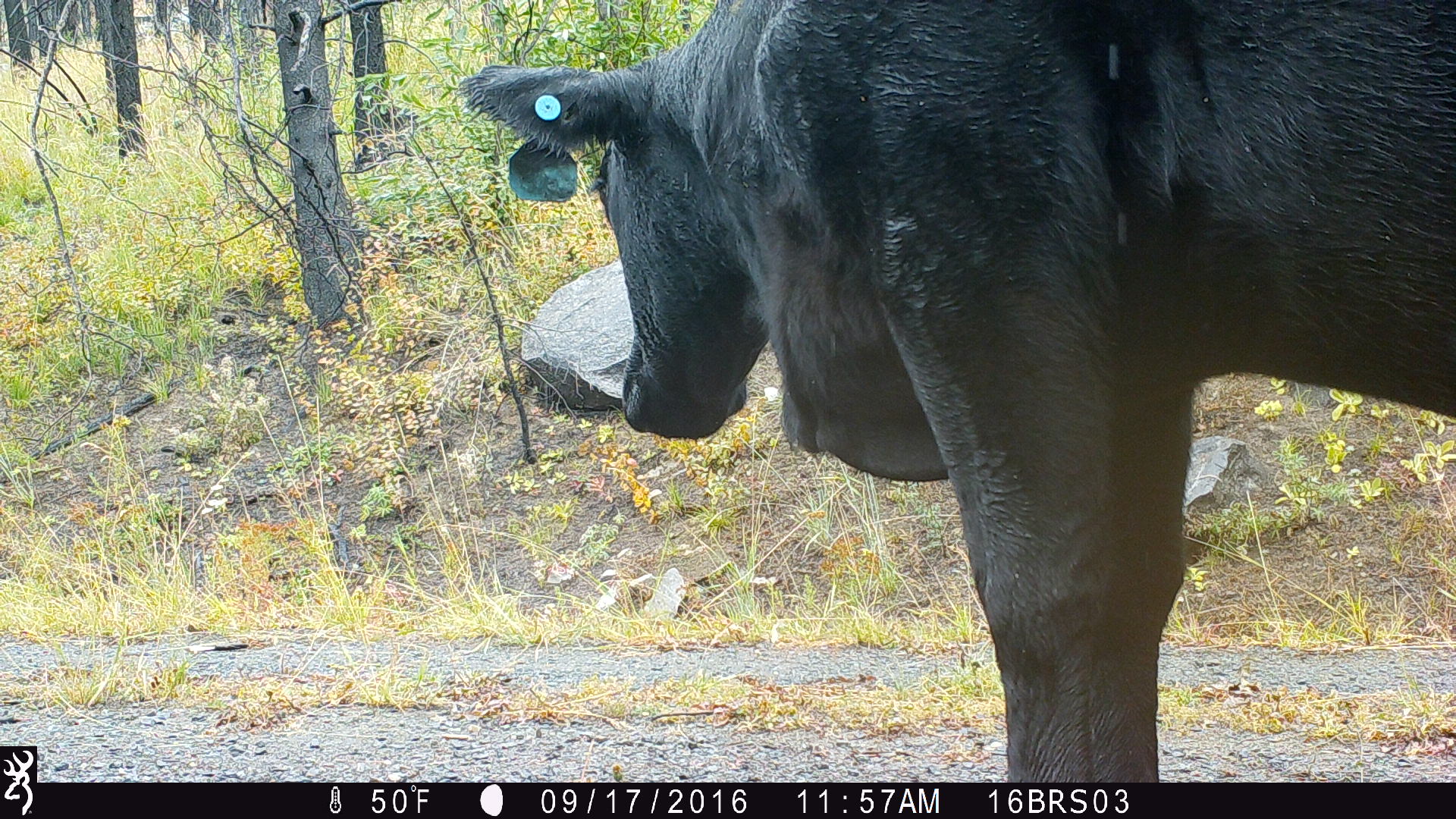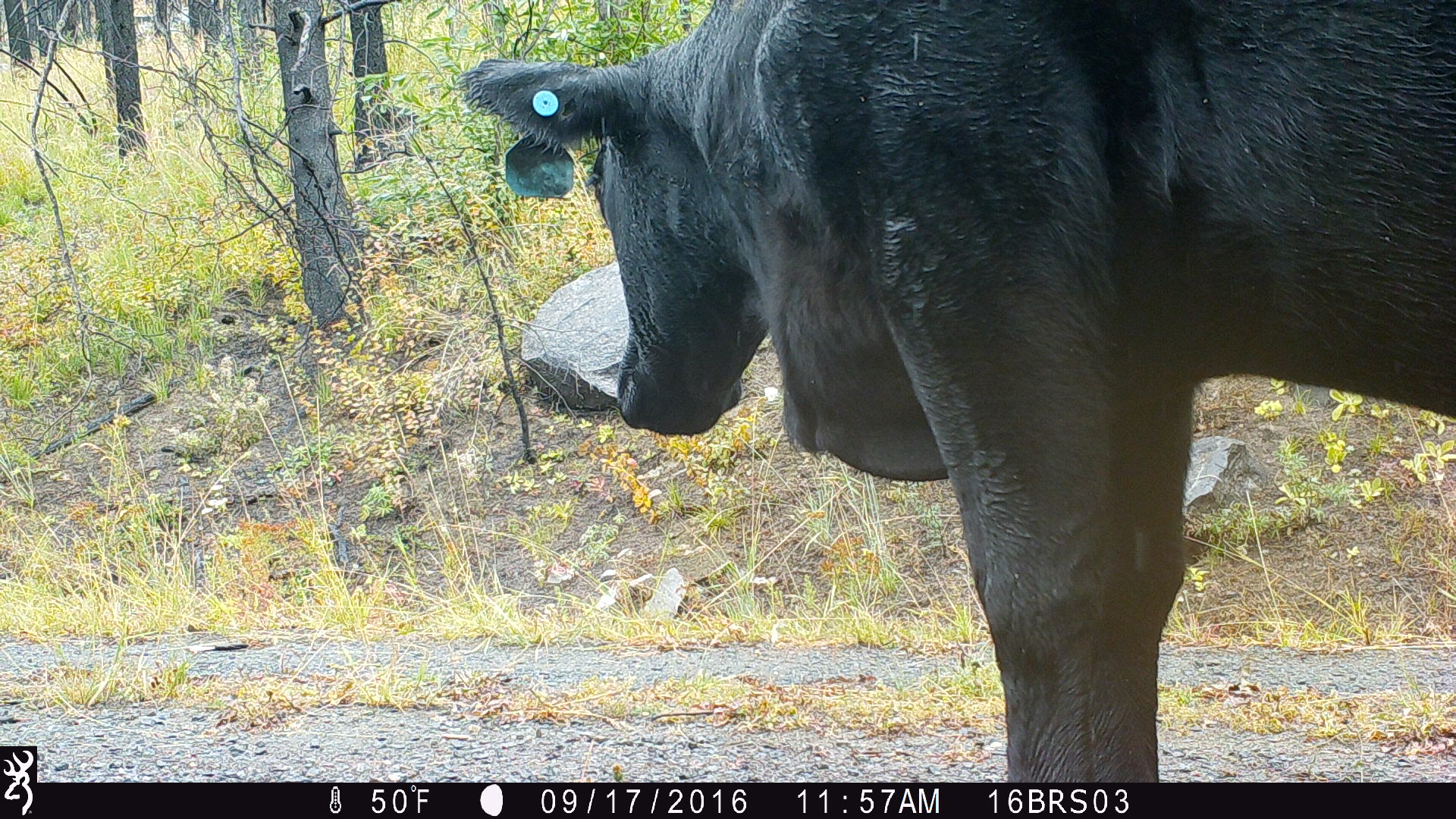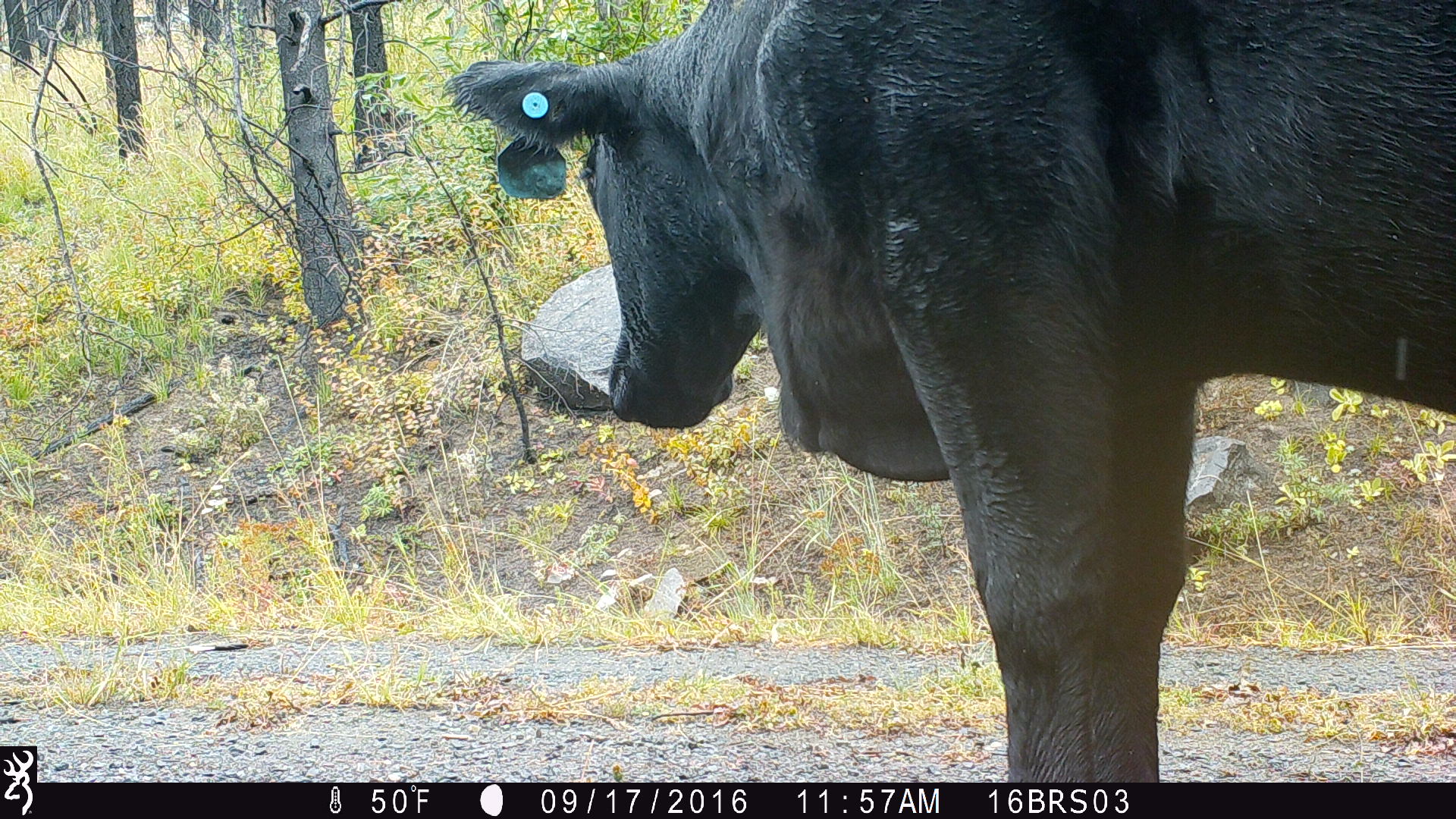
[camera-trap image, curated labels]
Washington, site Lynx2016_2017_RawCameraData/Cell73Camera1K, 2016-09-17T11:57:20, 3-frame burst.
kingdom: Animalia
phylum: Chordata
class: Mammalia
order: Artiodactyla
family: Bovidae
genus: Bos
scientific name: Bos taurus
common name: domestic cattle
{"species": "domestic cattle (Bos taurus)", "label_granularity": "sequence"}